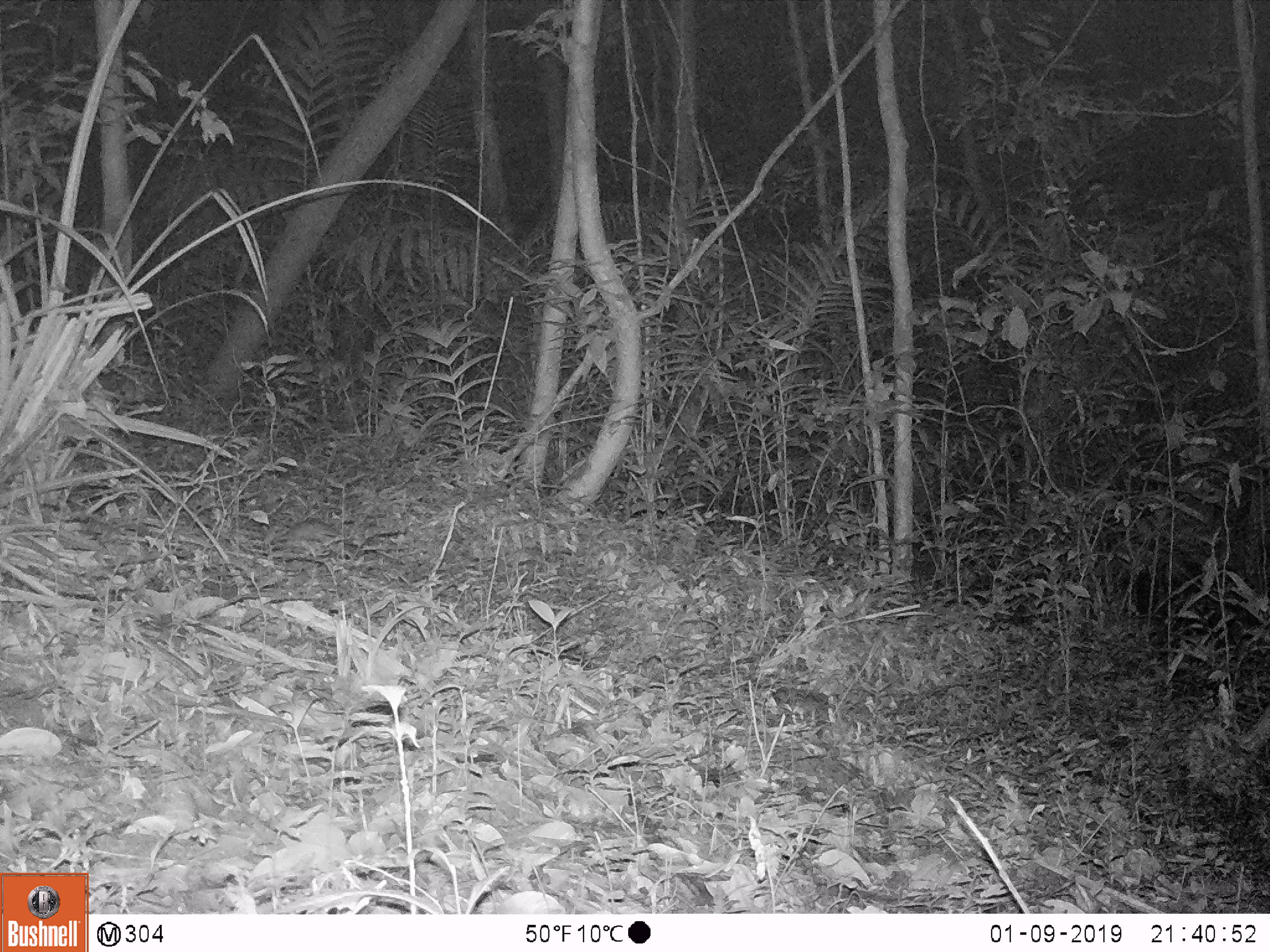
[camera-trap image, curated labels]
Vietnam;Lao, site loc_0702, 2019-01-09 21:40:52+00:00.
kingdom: Animalia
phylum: Chordata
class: Mammalia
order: Rodentia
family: Muridae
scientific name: Muridae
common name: old-world mice and rats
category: unidentified murid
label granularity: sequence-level